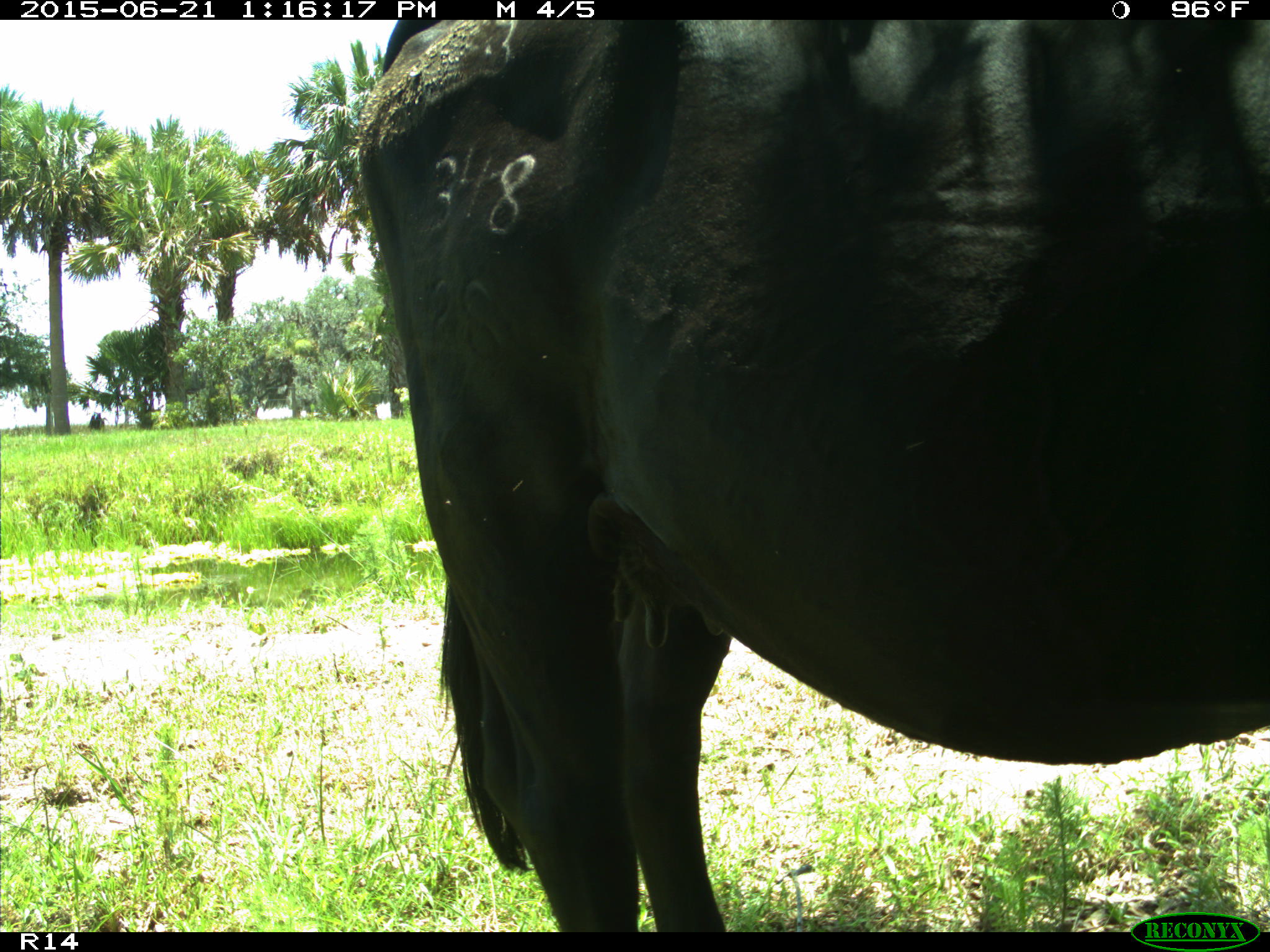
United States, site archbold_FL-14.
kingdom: Animalia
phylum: Chordata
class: Mammalia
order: Artiodactyla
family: Bovidae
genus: Bos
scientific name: Bos taurus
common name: domestic cow